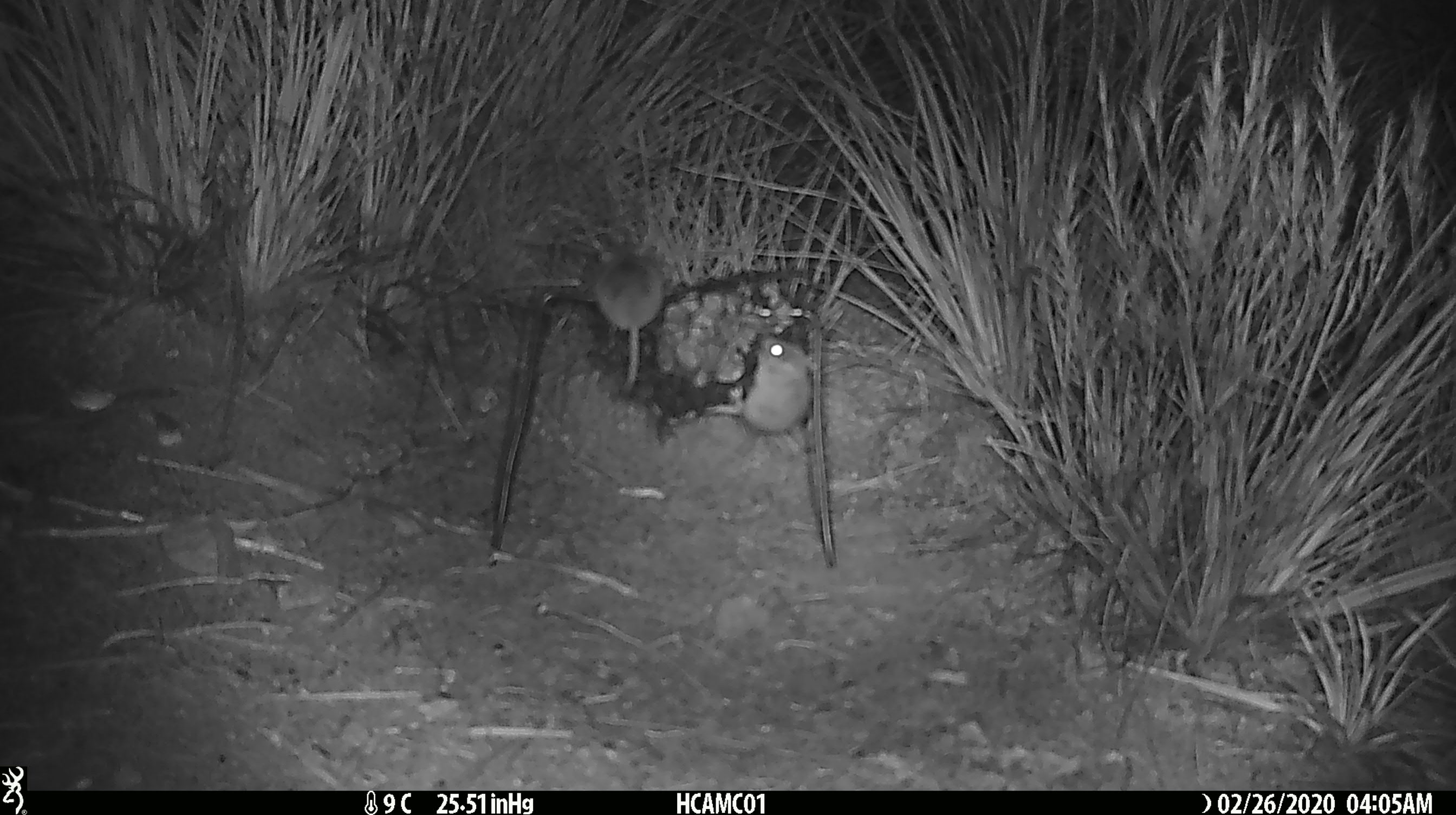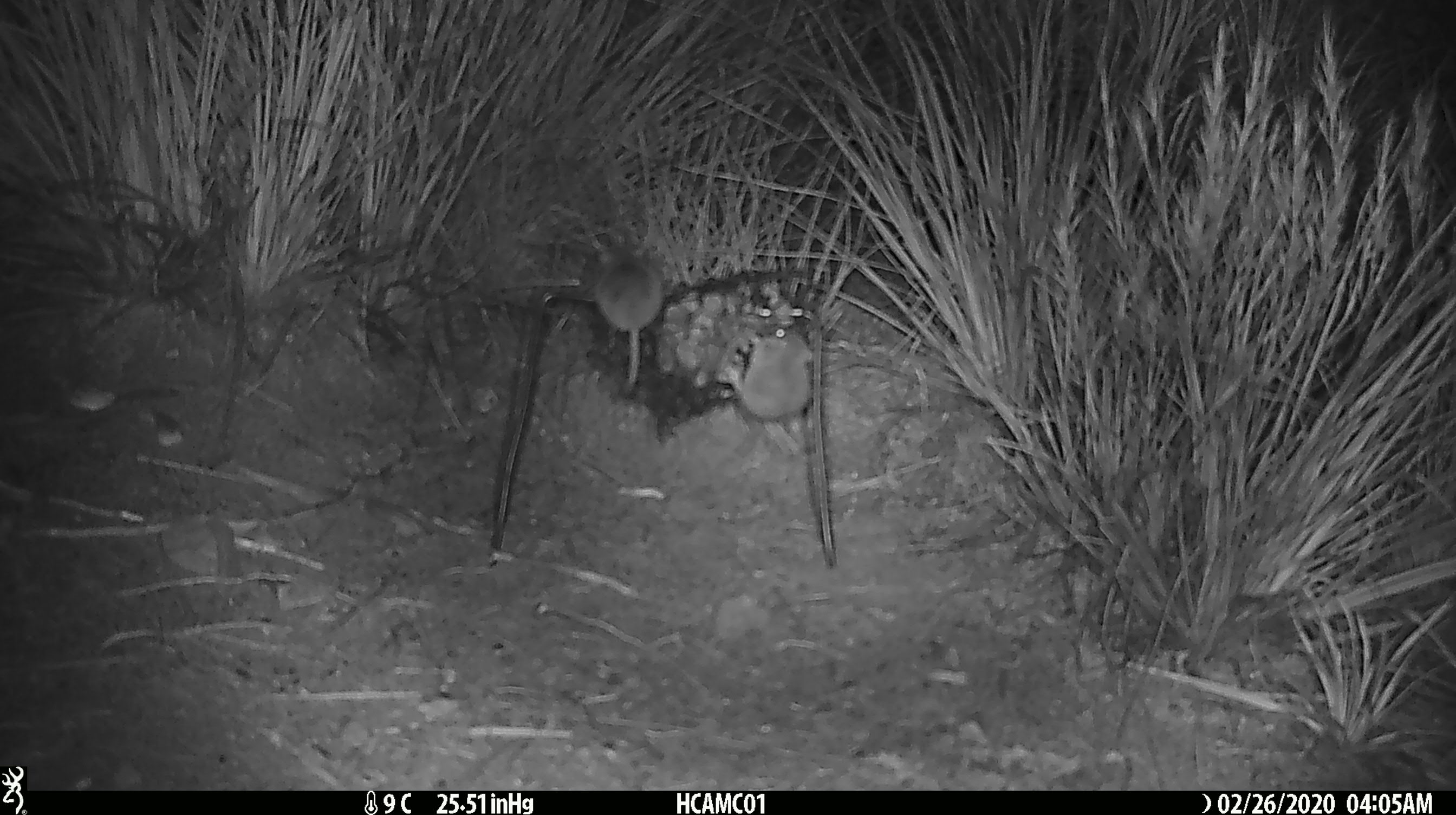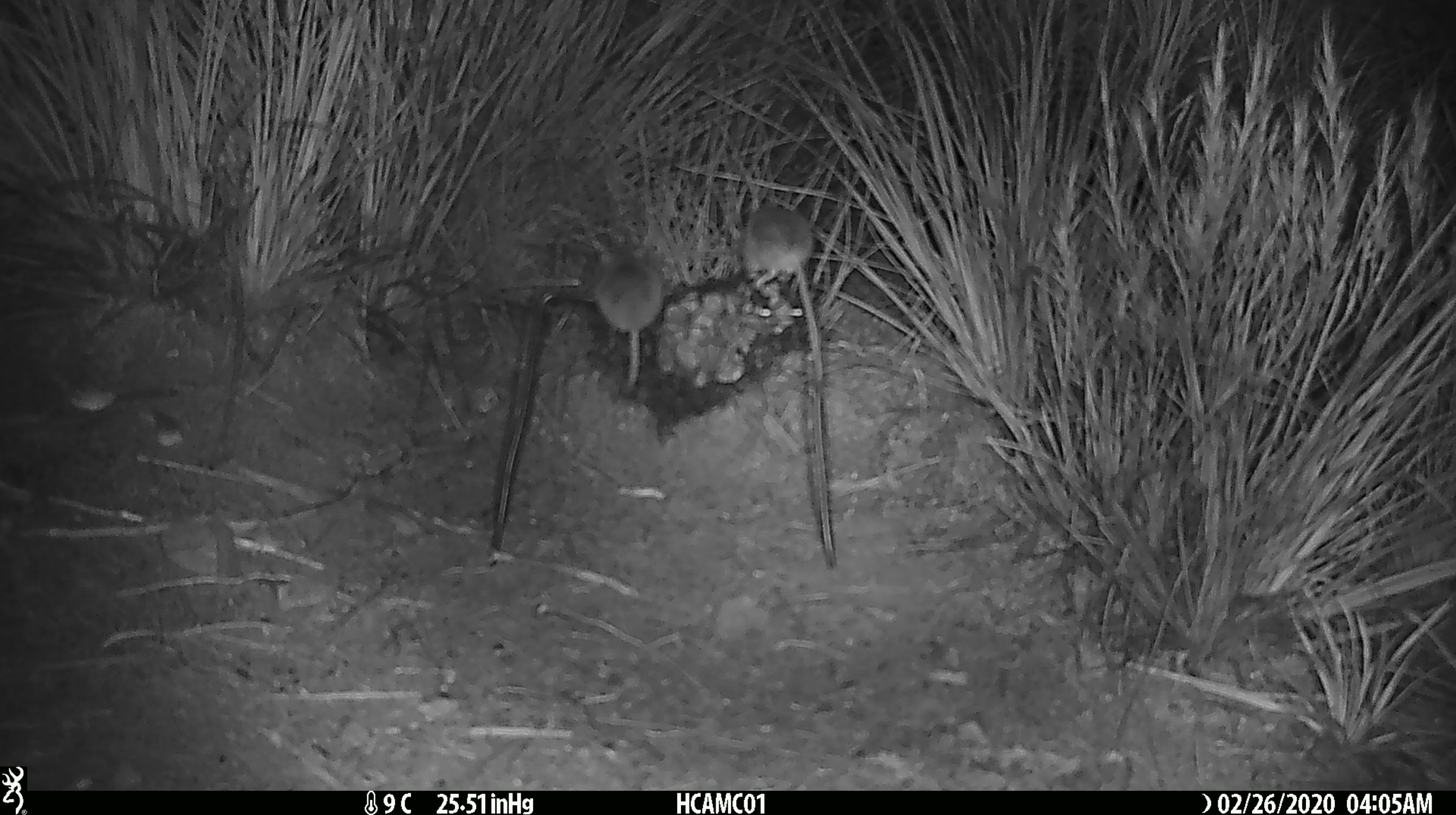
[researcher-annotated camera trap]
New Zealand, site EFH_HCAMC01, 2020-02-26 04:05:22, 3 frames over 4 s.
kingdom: Animalia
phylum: Chordata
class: Mammalia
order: Rodentia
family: Muridae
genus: Mus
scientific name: Mus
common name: mouse